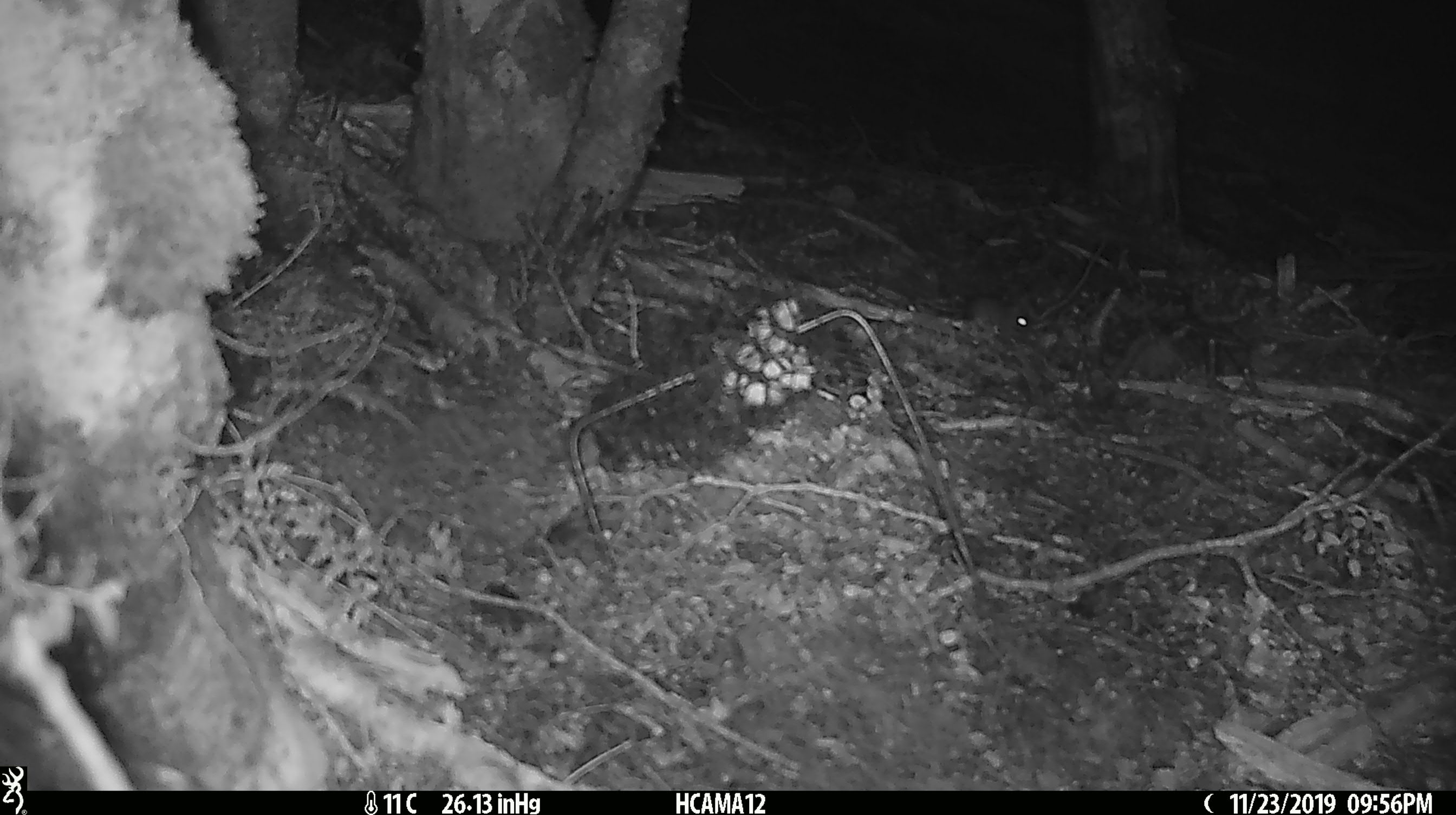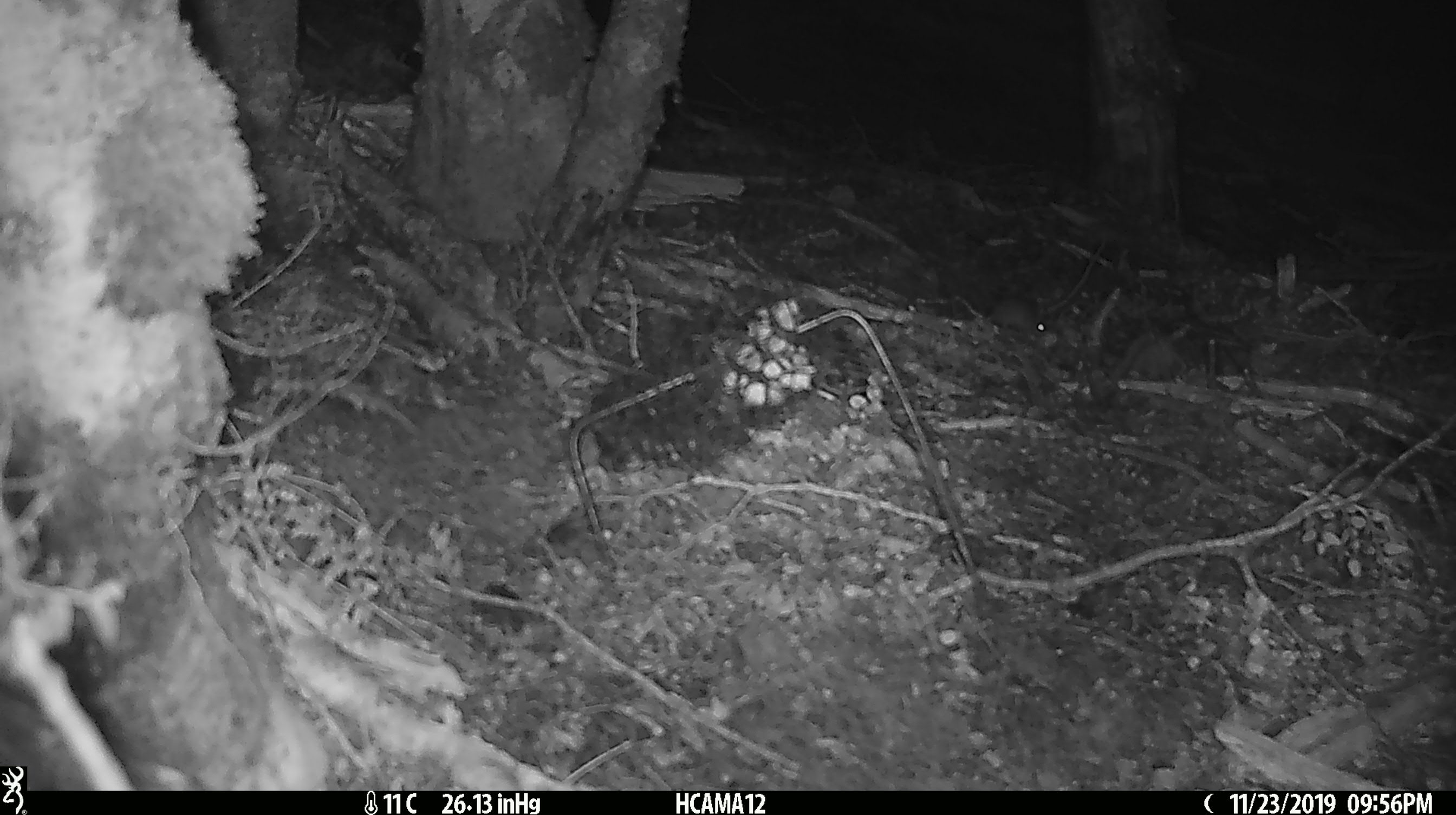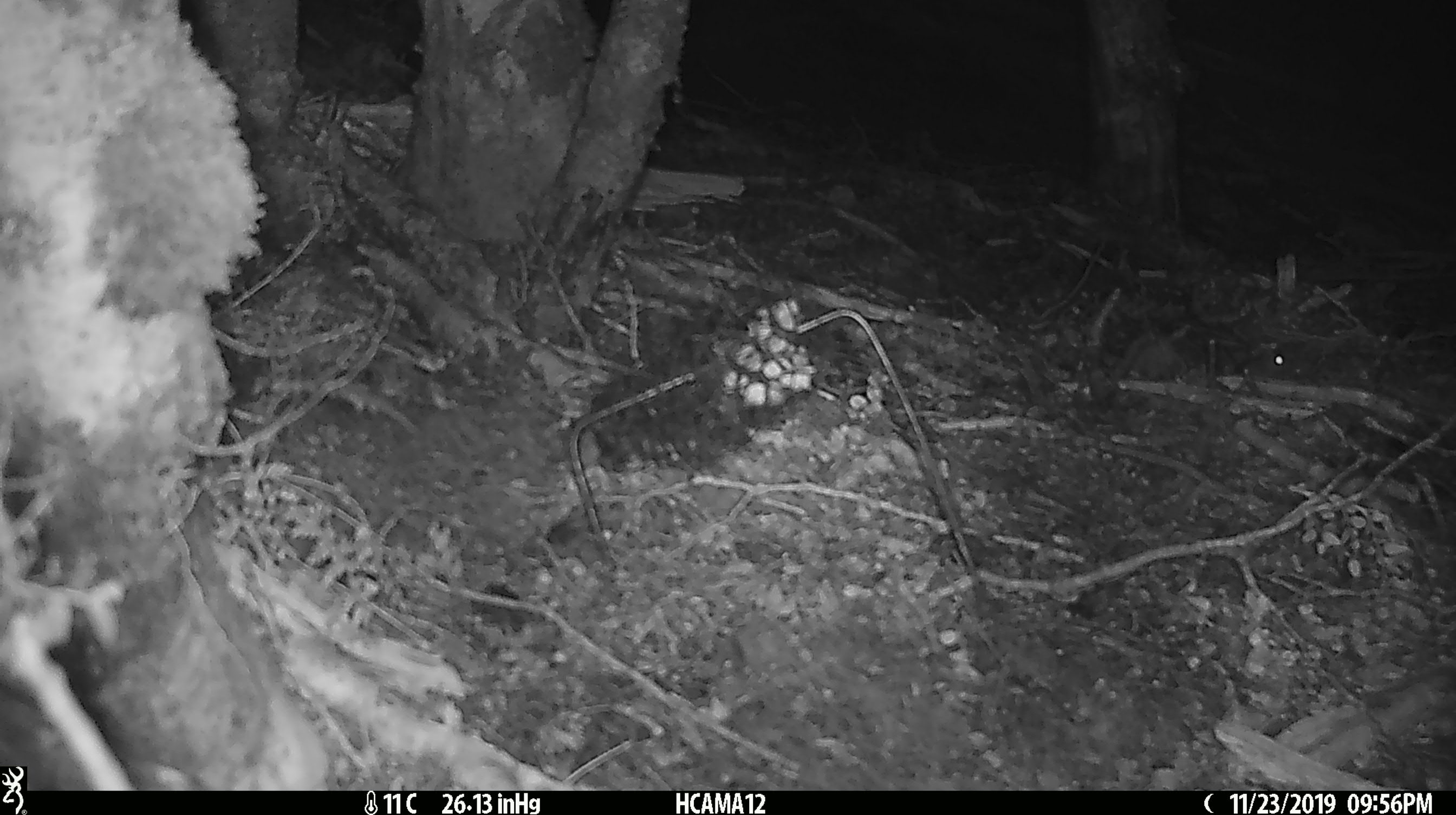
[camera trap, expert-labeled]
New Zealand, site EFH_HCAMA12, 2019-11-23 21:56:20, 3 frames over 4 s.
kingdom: Animalia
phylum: Chordata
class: Mammalia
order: Rodentia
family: Muridae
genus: Mus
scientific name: Mus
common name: mouse